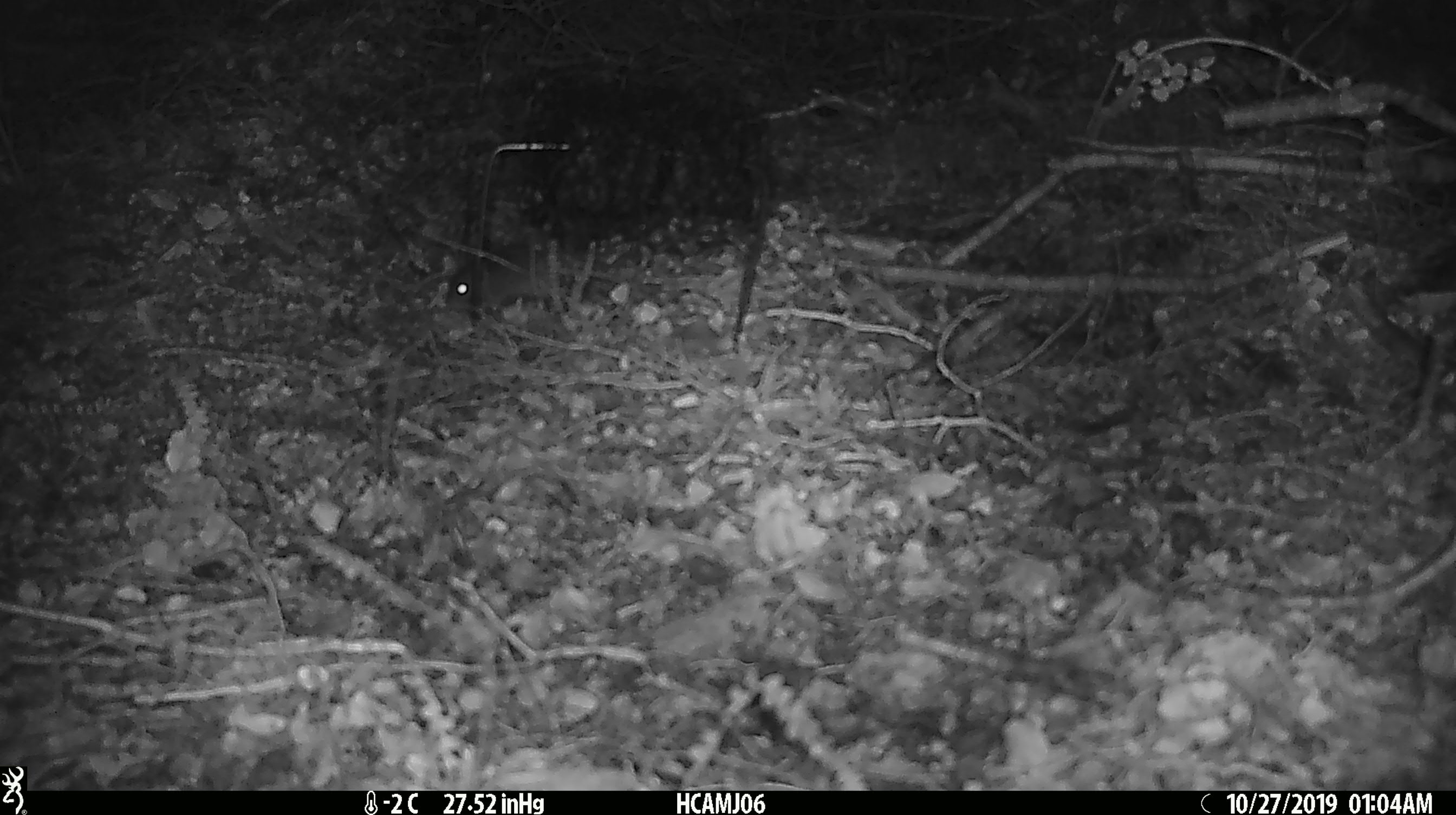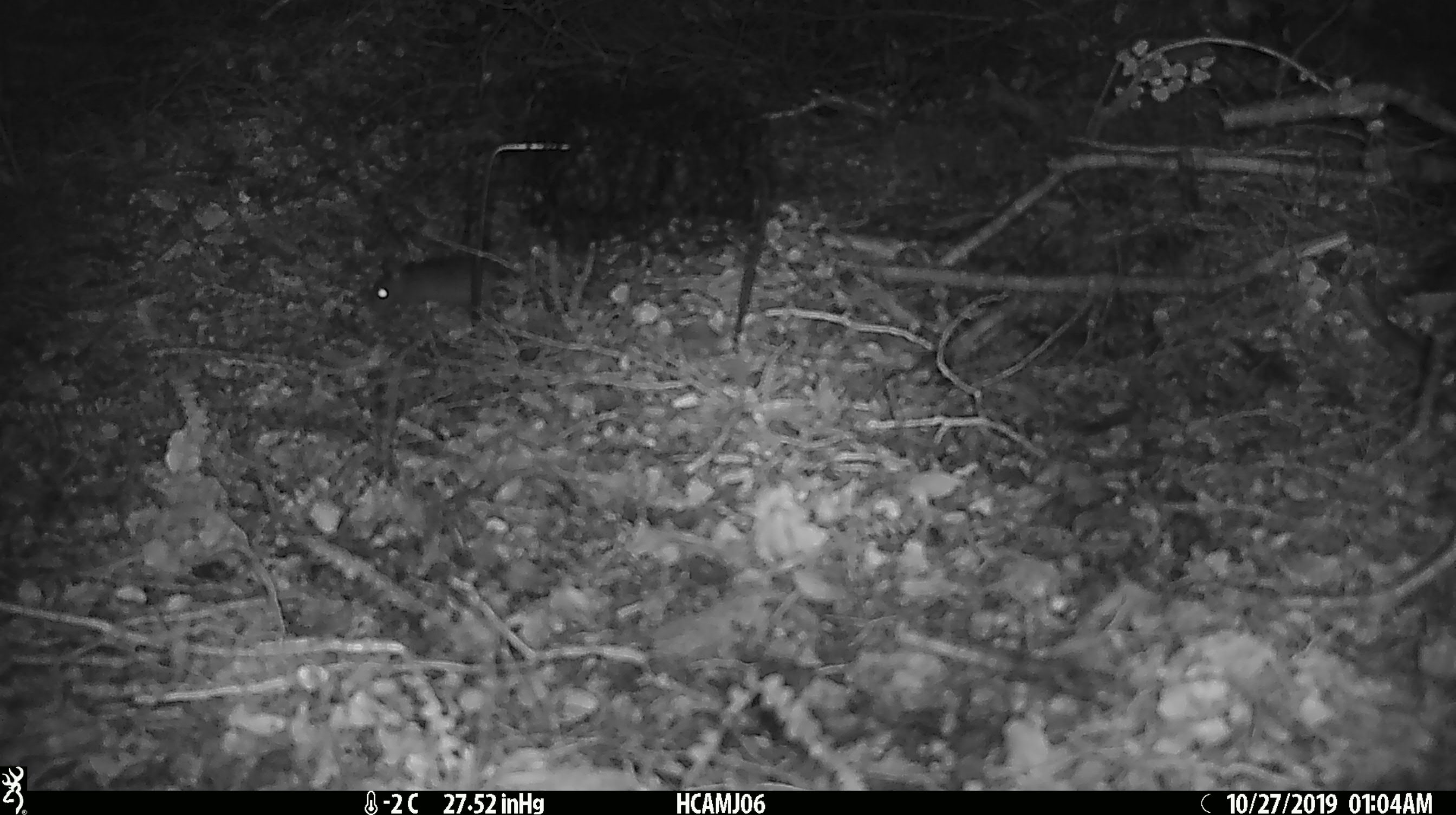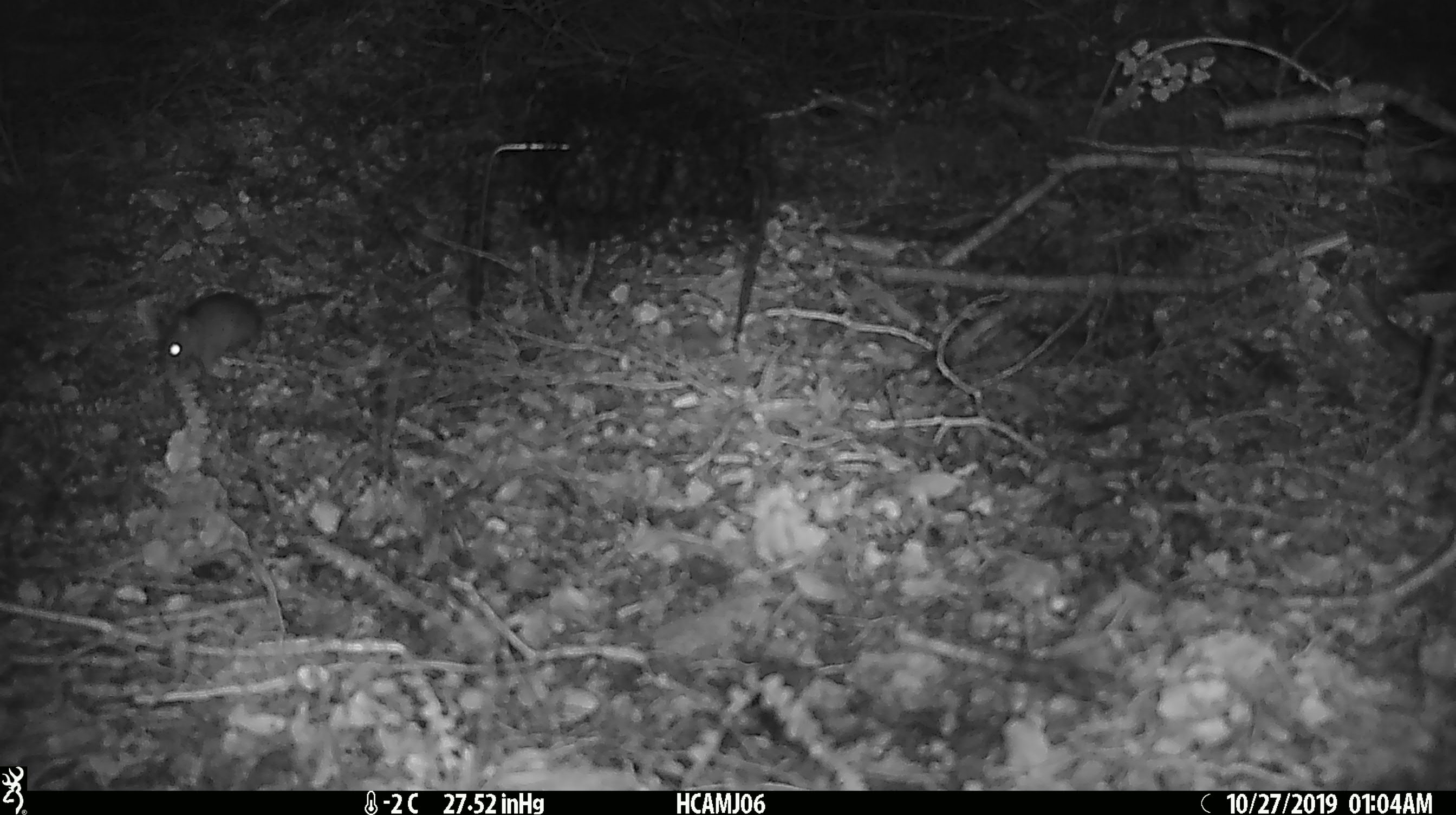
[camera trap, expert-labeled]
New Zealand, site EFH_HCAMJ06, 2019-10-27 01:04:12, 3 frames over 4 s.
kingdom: Animalia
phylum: Chordata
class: Mammalia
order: Rodentia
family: Muridae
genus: Mus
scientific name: Mus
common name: mouse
Mouse (Mus).